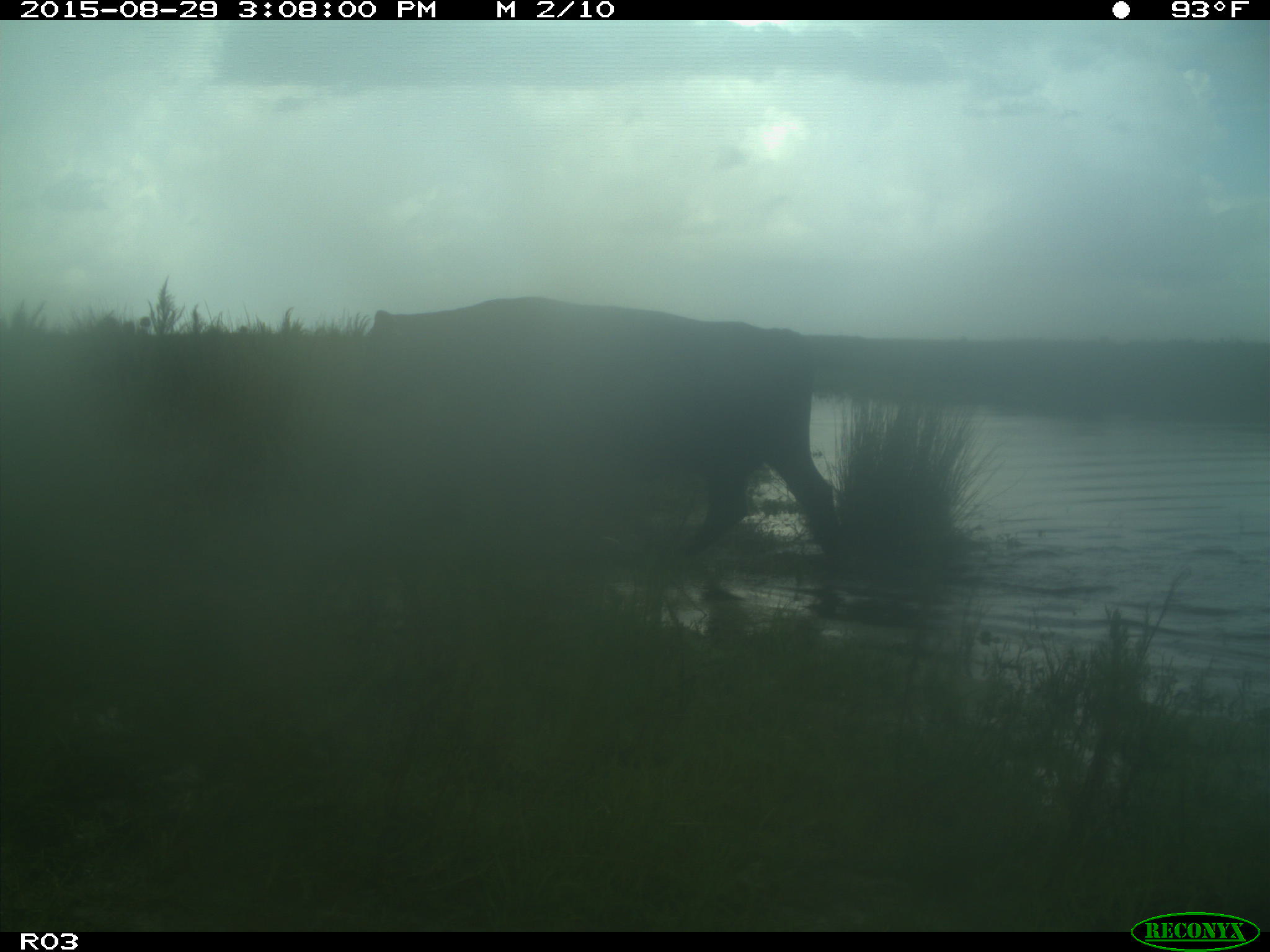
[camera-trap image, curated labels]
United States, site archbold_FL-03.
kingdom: Animalia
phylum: Chordata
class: Mammalia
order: Artiodactyla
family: Bovidae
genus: Bos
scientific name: Bos taurus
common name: domestic cow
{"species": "Bos taurus (domestic cow)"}